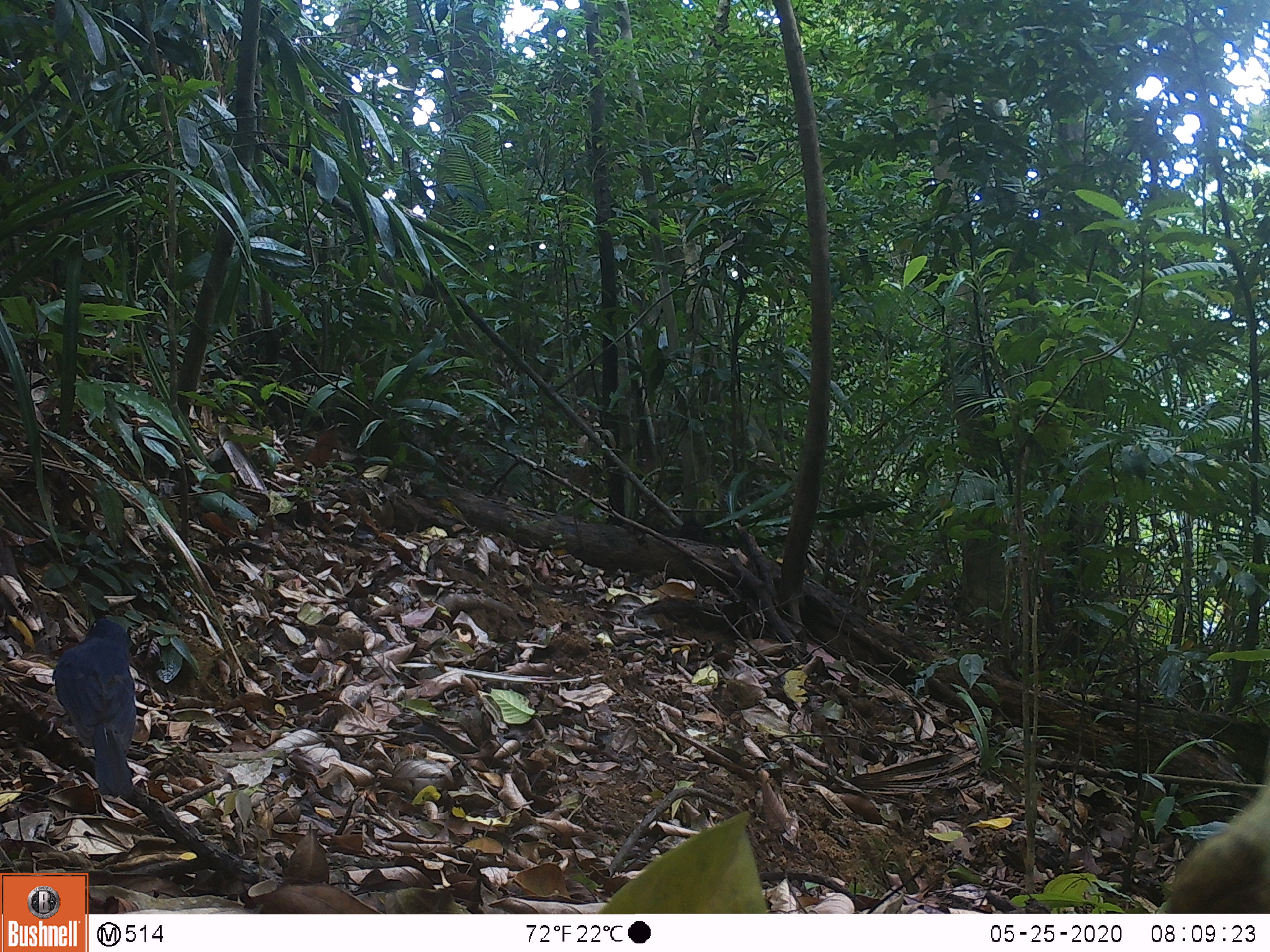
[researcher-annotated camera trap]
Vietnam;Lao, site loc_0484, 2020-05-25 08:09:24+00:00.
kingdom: Animalia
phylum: Chordata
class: Aves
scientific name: Aves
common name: bird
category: unidentified bird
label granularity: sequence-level